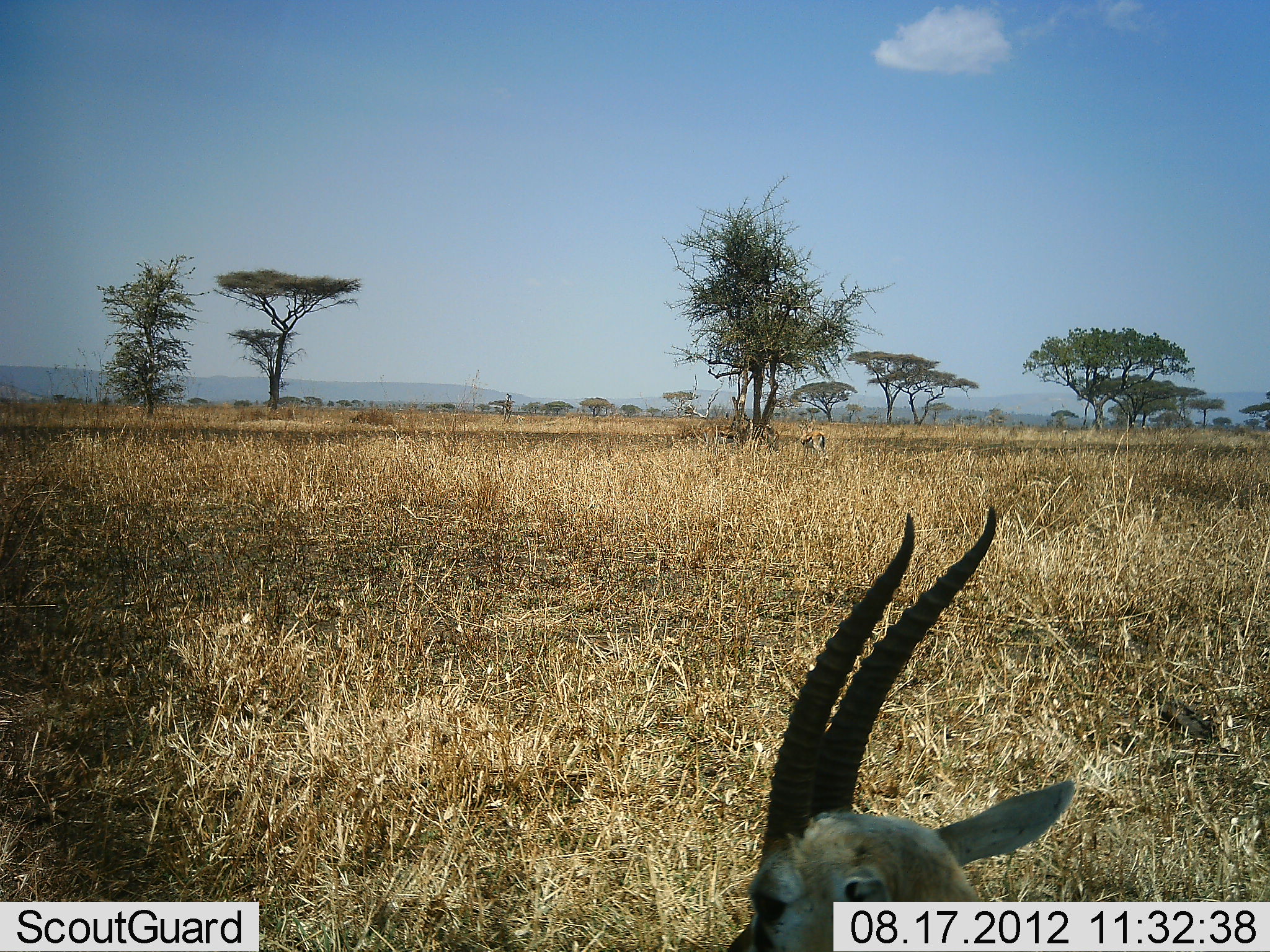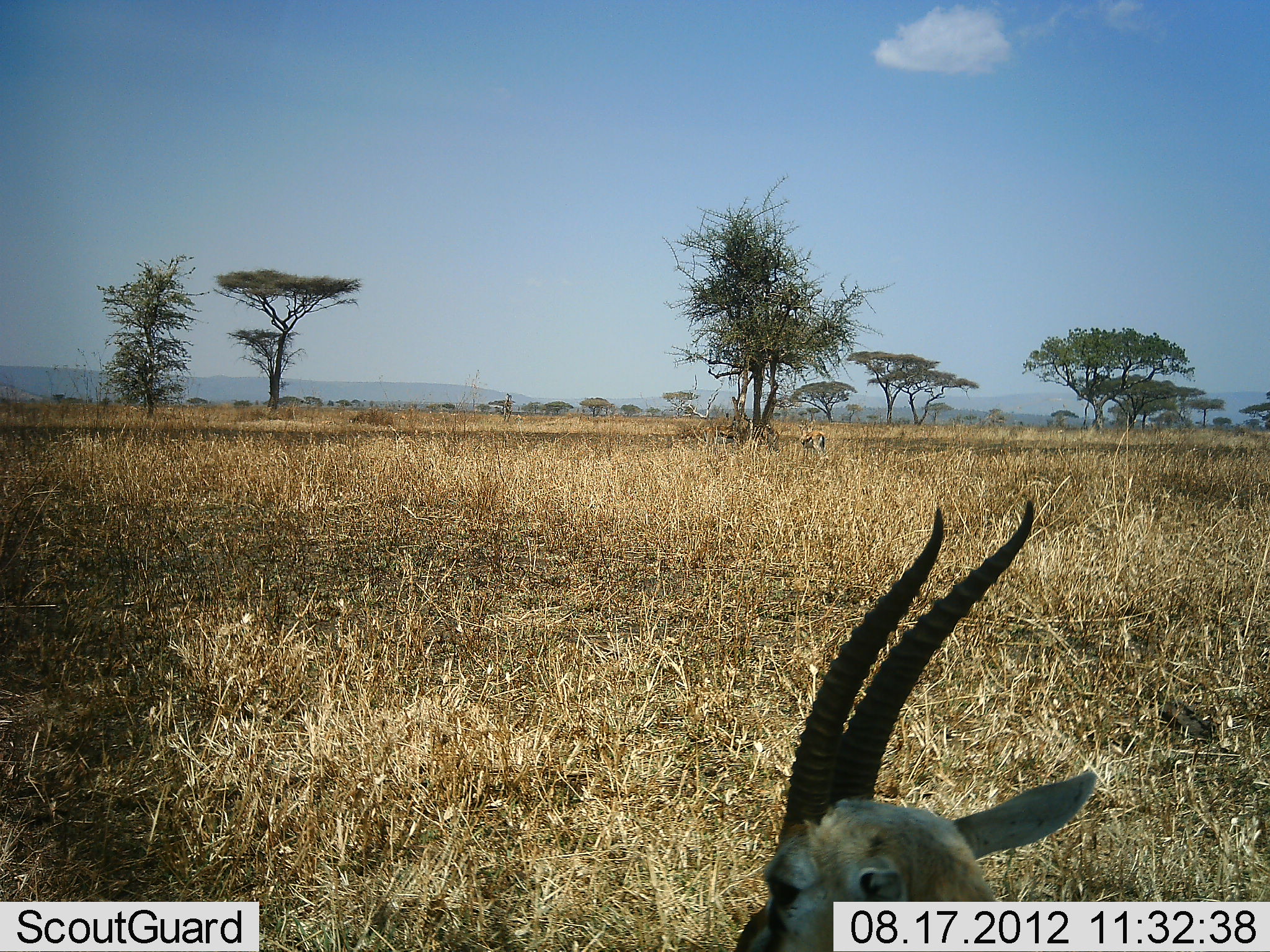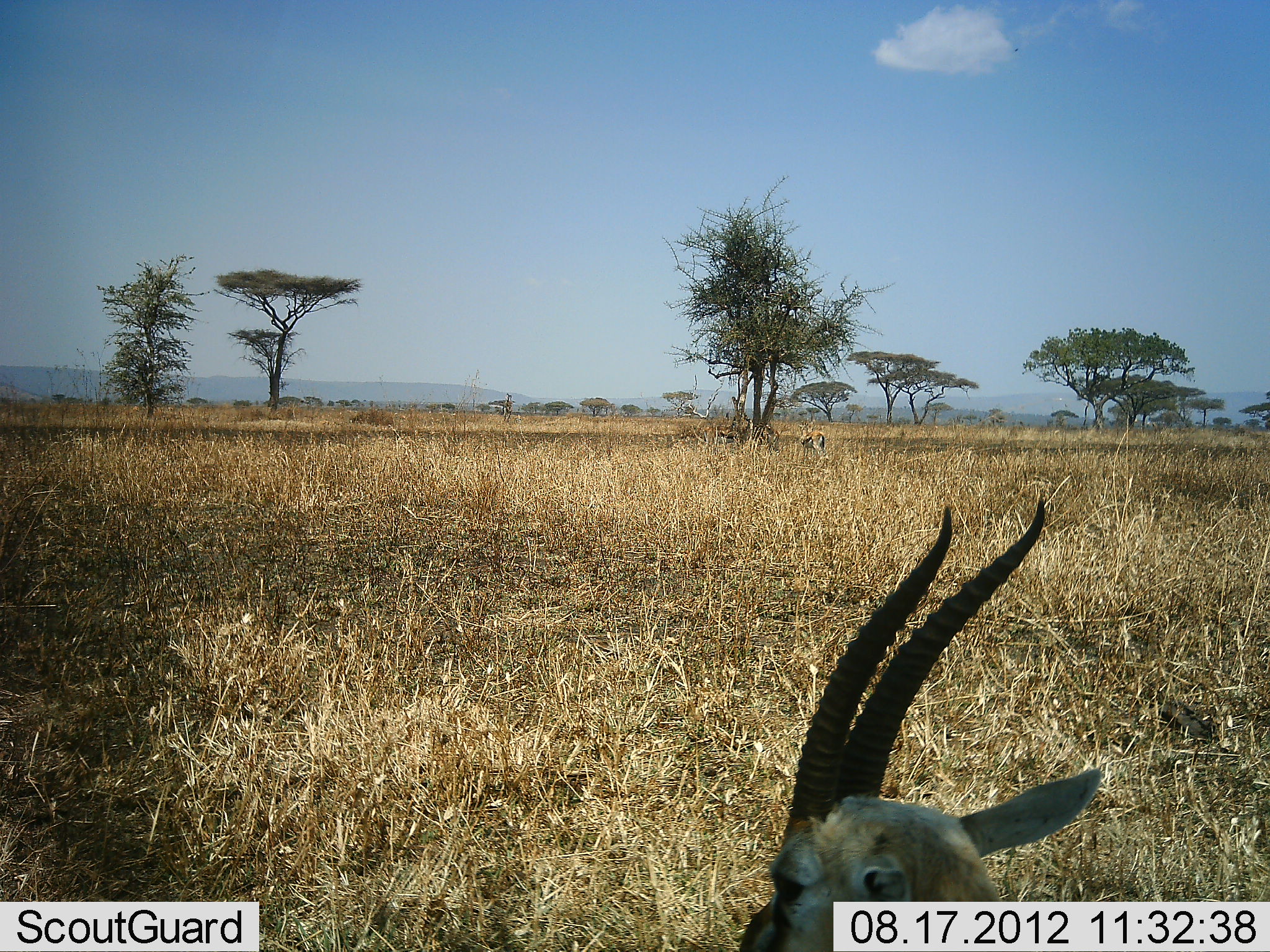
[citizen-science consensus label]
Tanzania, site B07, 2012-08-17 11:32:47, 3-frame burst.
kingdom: Animalia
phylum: Chordata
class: Mammalia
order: Artiodactyla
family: Bovidae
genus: Eudorcas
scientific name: Eudorcas thomsonii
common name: thomson's gazelle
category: gazellethomsons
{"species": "gazellethomsons (thomson's gazelle) (Eudorcas thomsonii)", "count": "1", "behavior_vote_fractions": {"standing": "50%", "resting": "50%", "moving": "0%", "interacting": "0%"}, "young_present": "0%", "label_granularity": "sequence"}